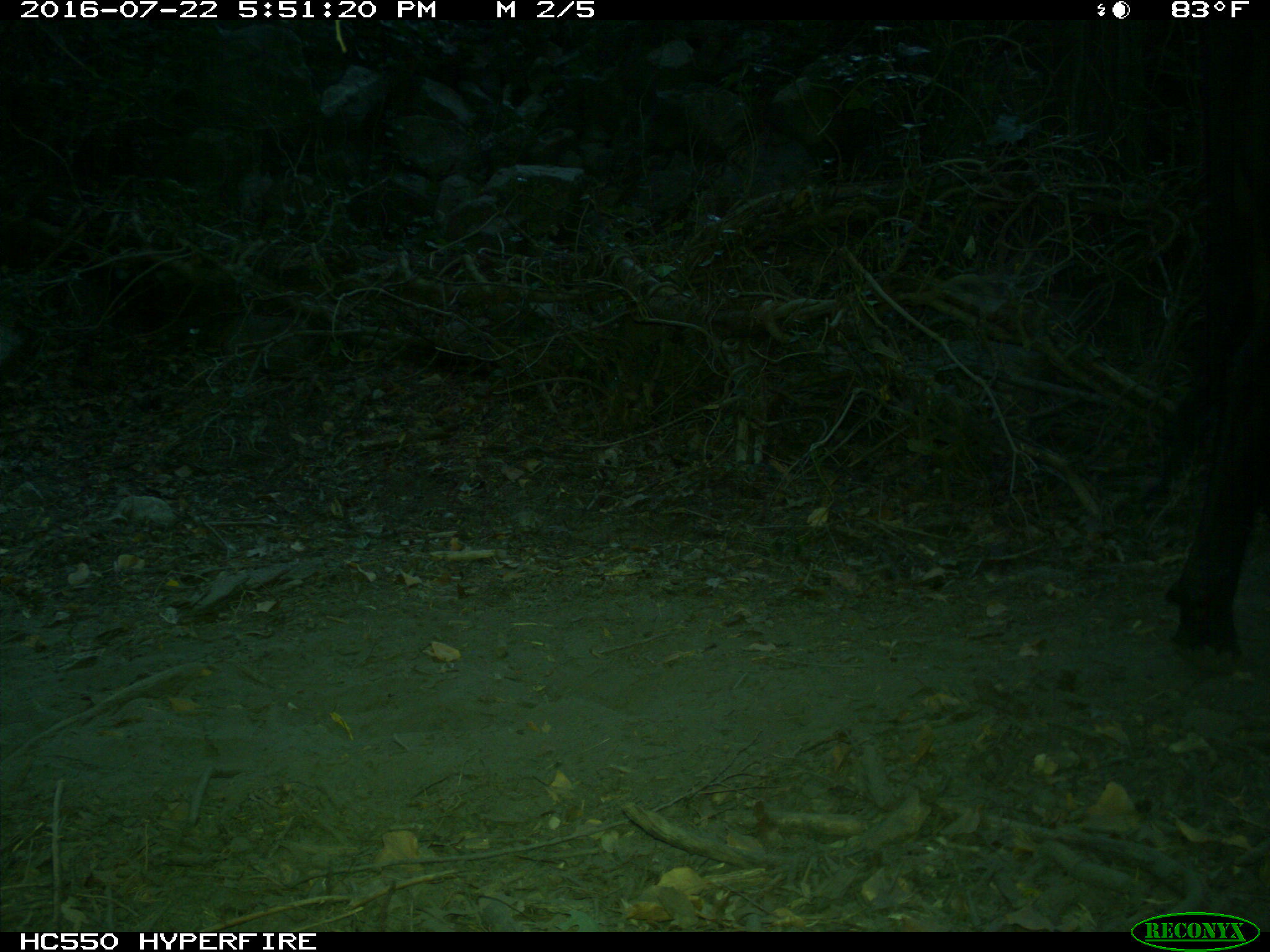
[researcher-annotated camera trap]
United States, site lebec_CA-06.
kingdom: Animalia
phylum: Chordata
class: Mammalia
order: Artiodactyla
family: Bovidae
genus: Bos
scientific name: Bos taurus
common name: domestic cow